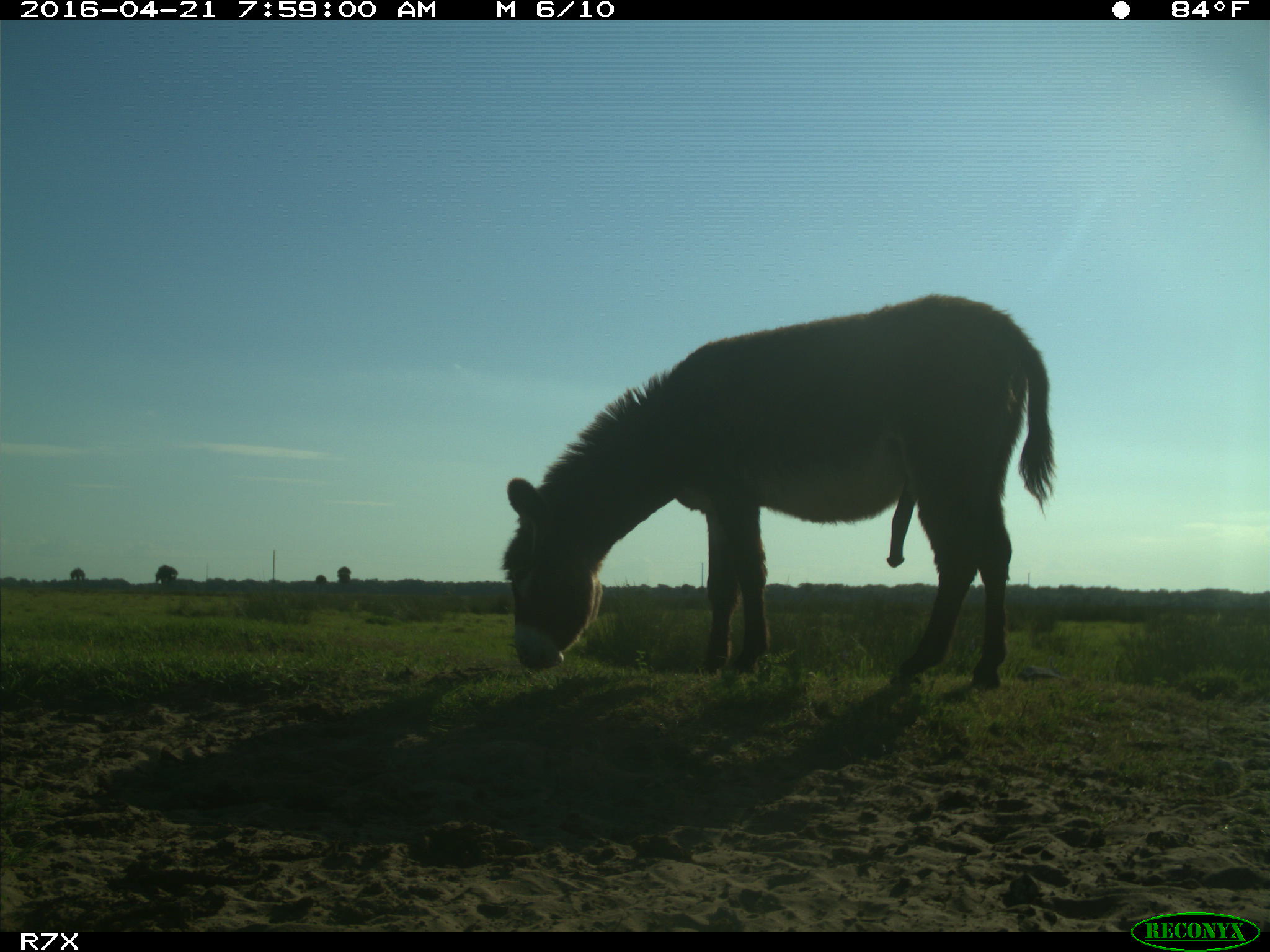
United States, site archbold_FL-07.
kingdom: Animalia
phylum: Chordata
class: Mammalia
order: Artiodactyla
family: Bovidae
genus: Bos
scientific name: Bos taurus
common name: domestic cow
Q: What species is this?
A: Bos taurus (domestic cow).